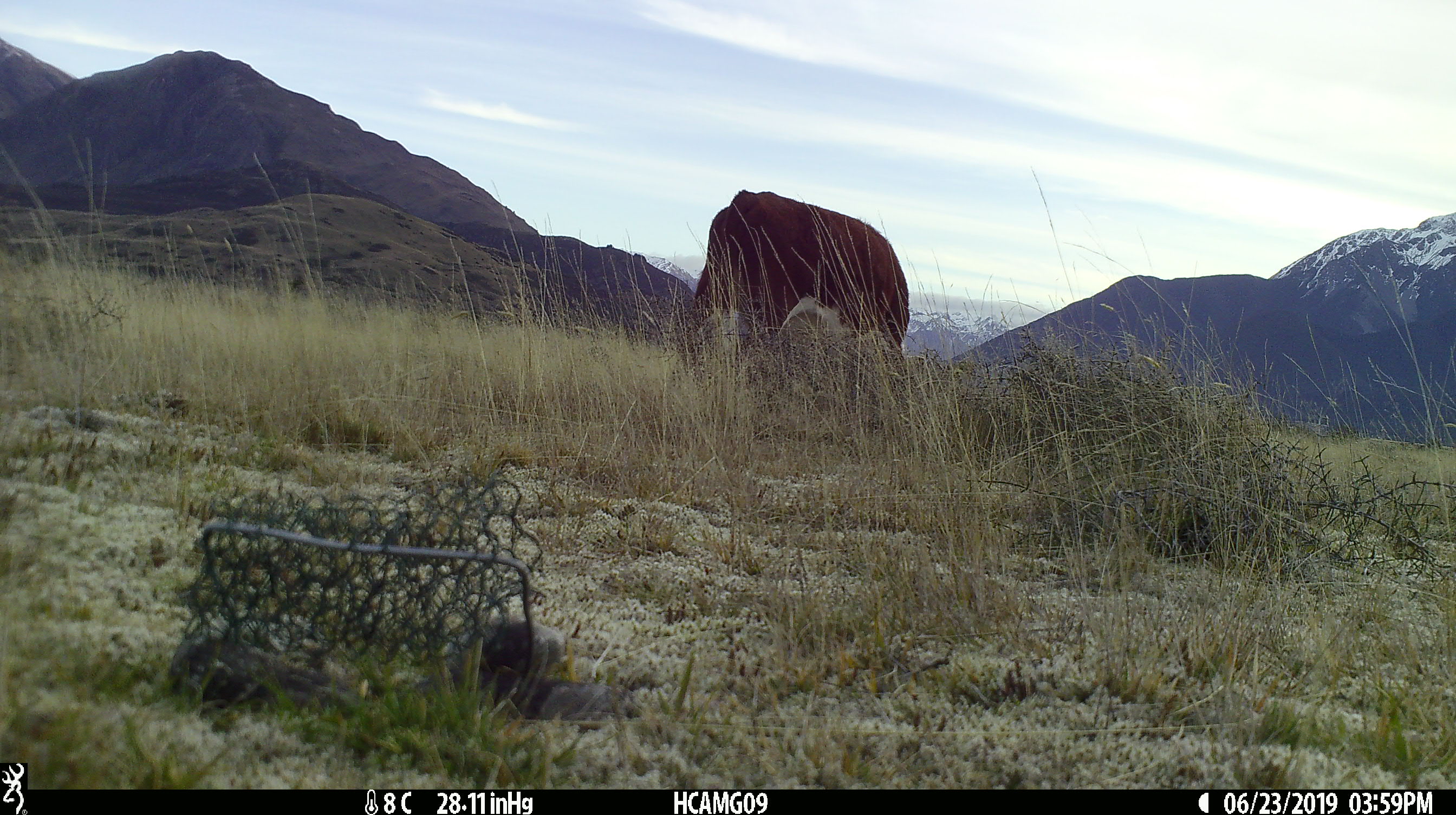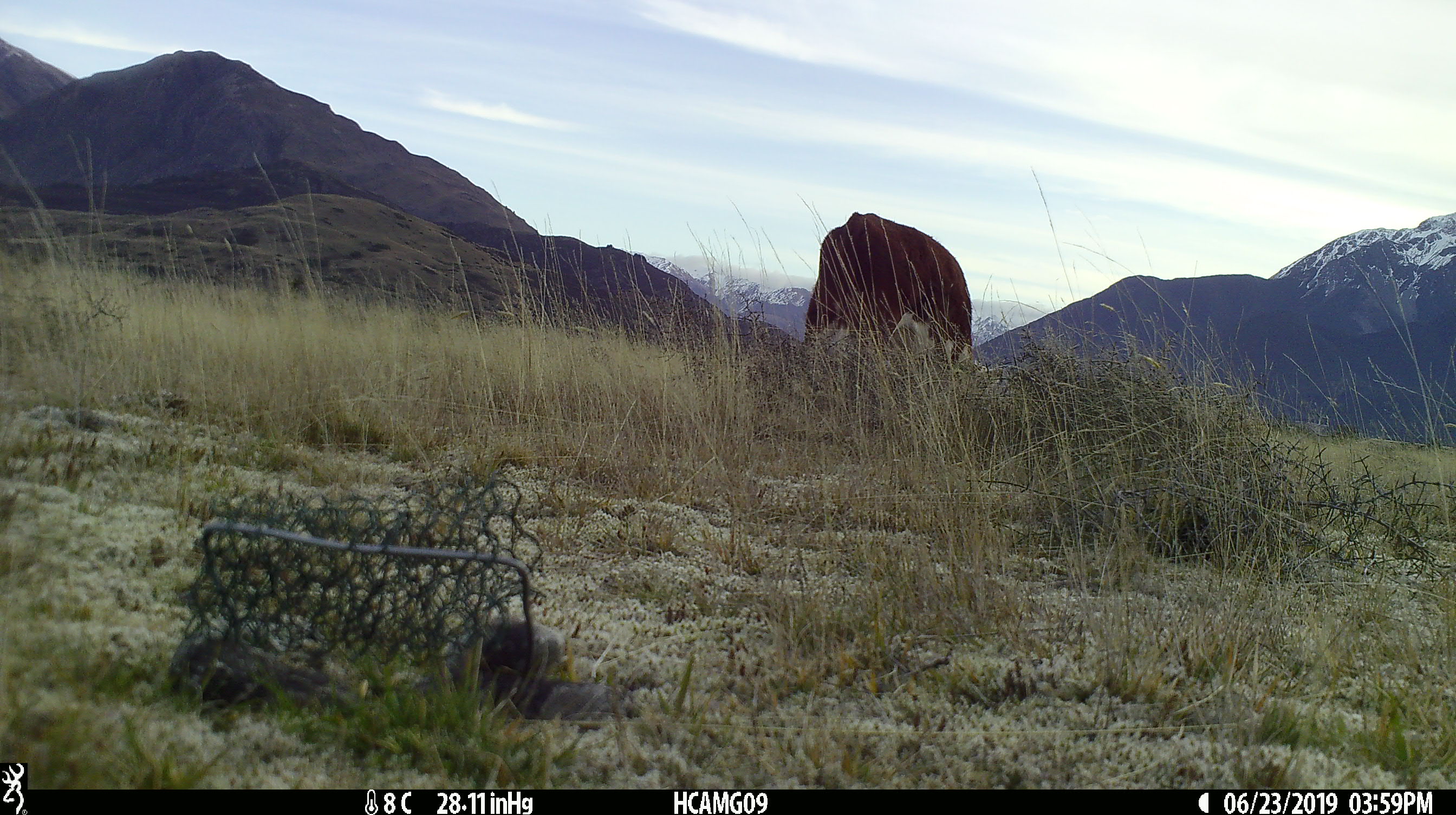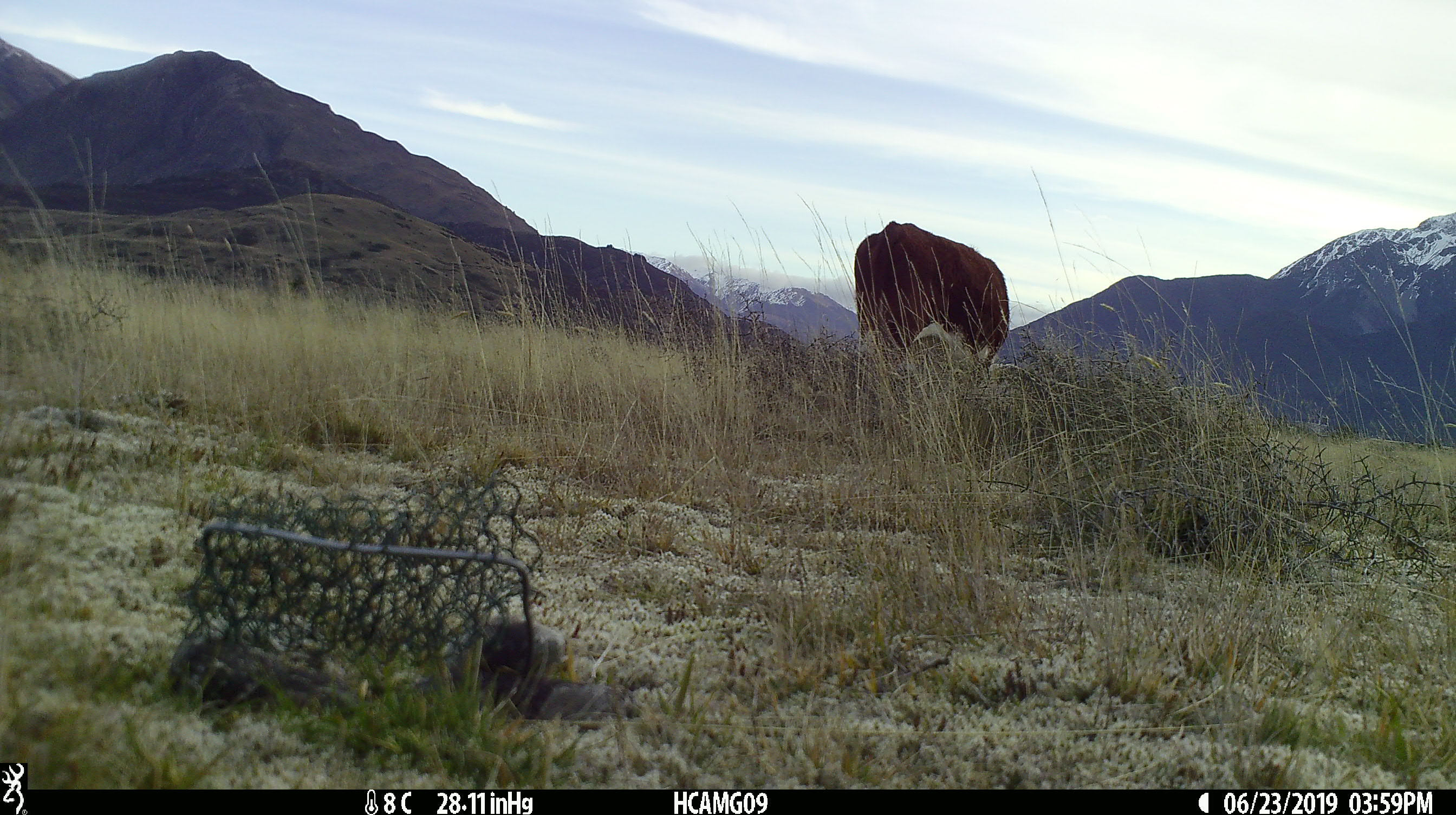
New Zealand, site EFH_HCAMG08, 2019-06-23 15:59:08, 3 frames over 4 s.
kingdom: Animalia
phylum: Chordata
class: Mammalia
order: Artiodactyla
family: Bovidae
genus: Bos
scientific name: Bos taurus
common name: domestic cow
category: cow